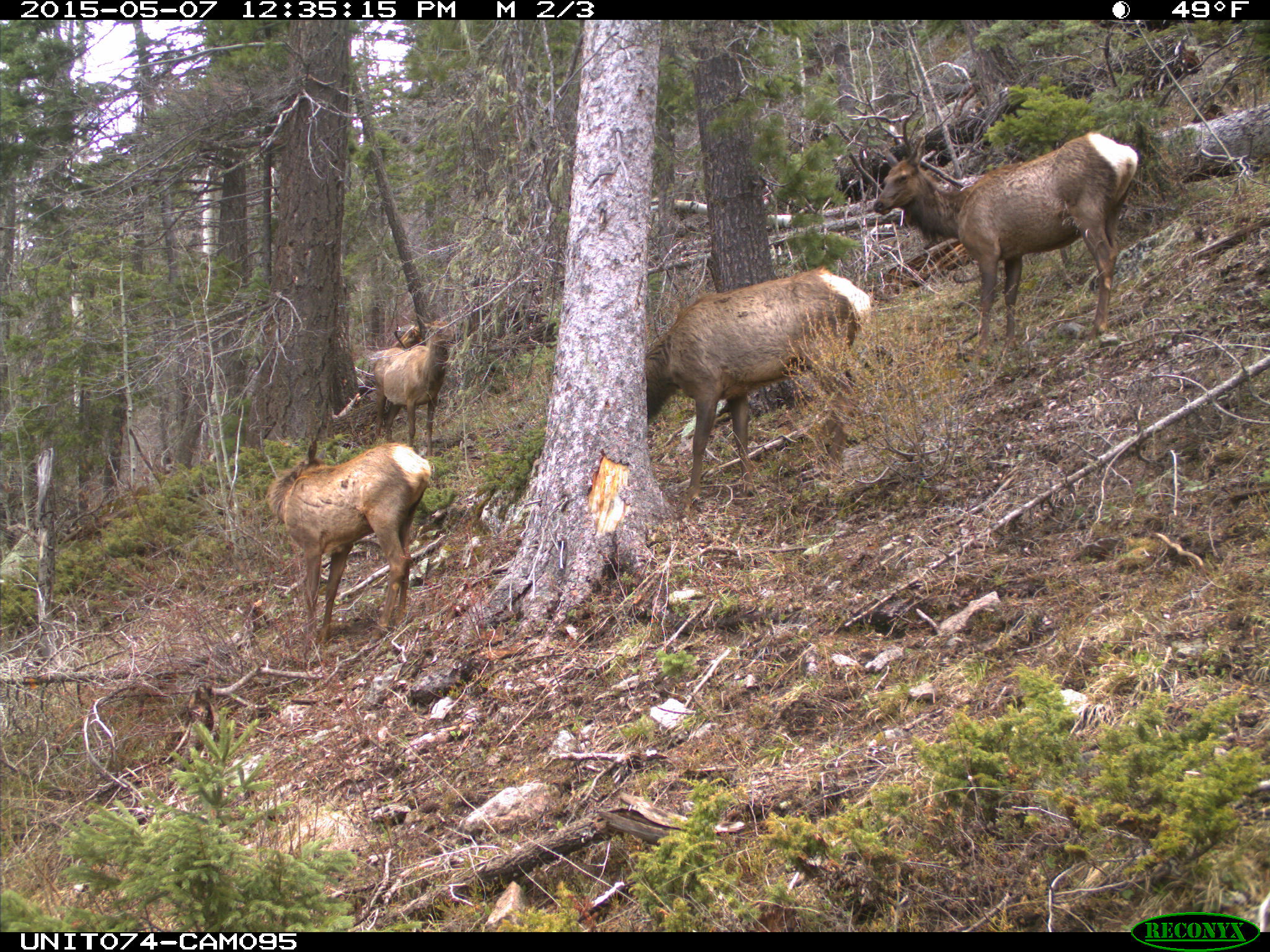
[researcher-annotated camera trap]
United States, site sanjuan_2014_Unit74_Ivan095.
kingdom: Animalia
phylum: Chordata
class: Mammalia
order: Artiodactyla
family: Cervidae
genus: Cervus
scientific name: Cervus elaphus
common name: red deer